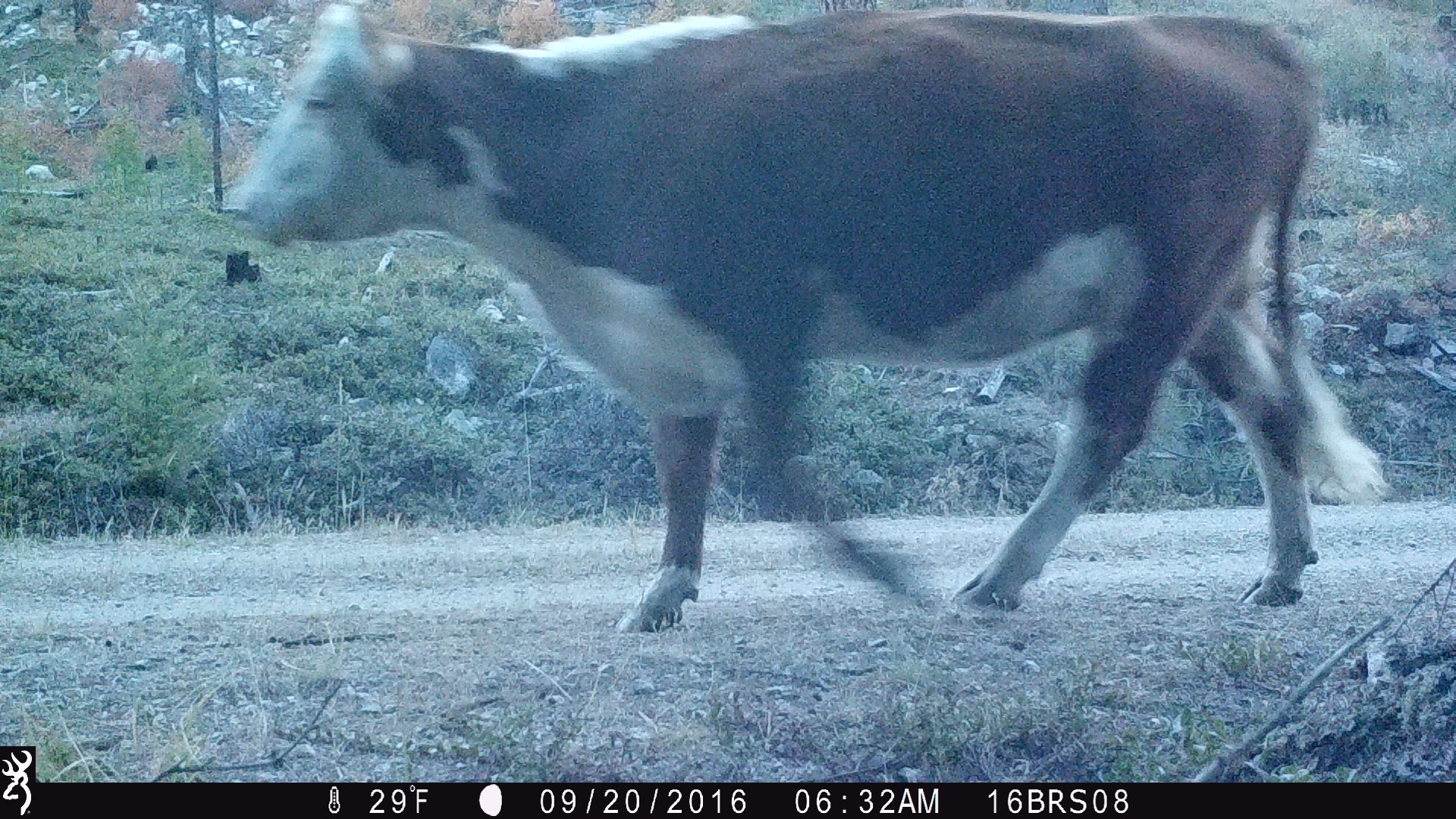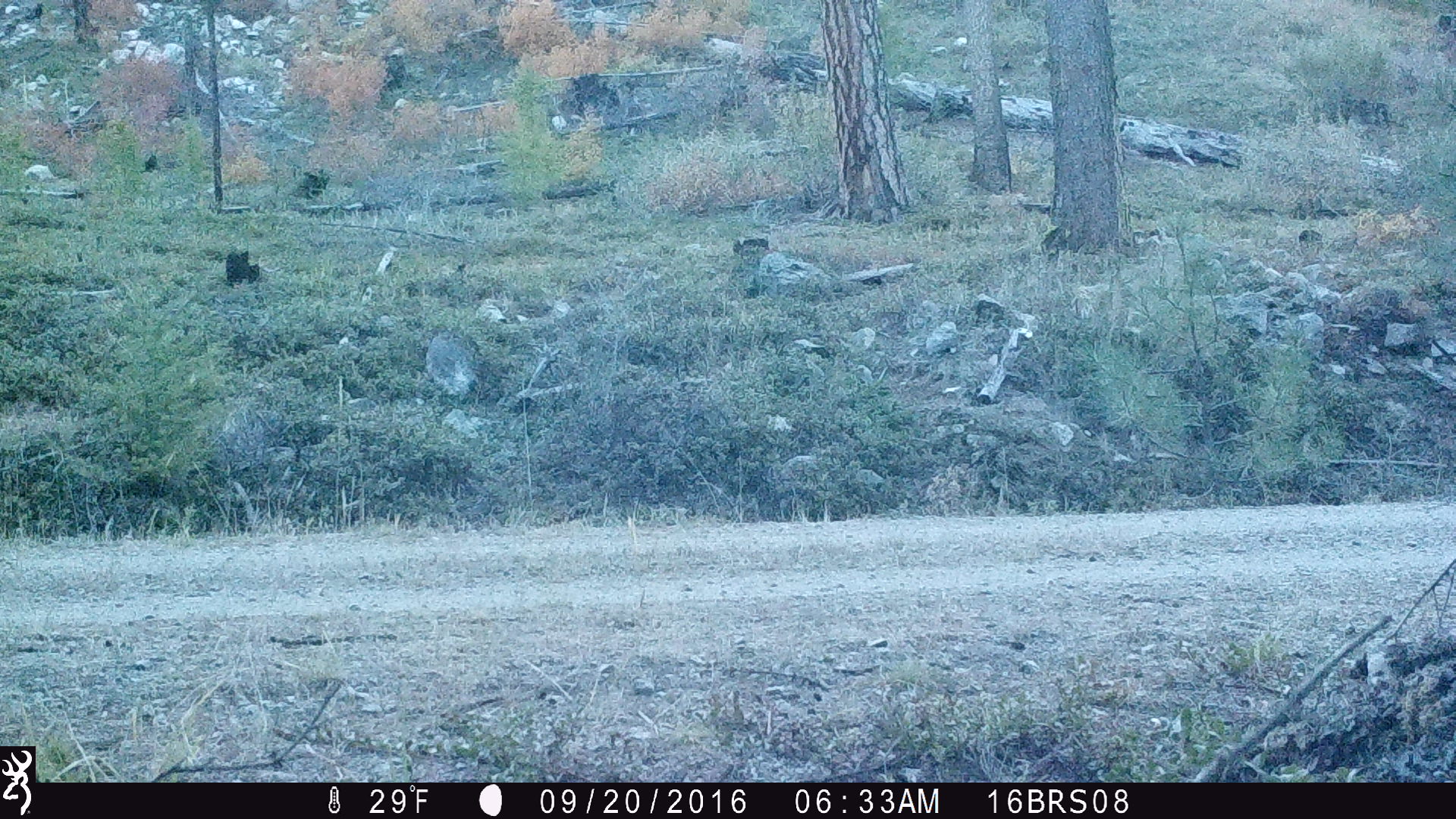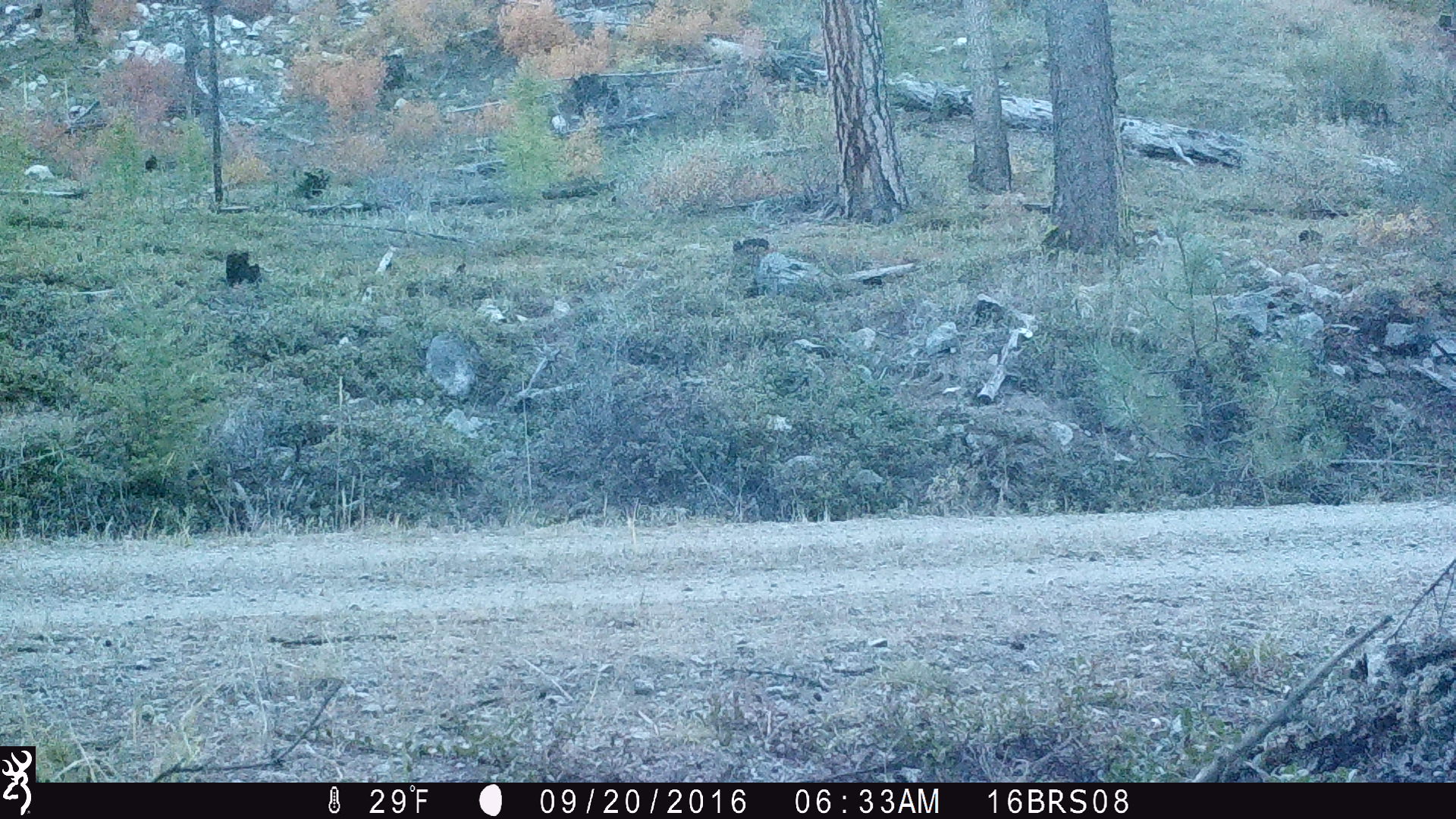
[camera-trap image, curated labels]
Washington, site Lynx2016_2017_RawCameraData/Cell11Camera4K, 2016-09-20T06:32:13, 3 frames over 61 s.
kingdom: Animalia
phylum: Chordata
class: Mammalia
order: Artiodactyla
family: Bovidae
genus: Bos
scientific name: Bos taurus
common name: domestic cattle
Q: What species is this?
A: Domestic cattle (Bos taurus).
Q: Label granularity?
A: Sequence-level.